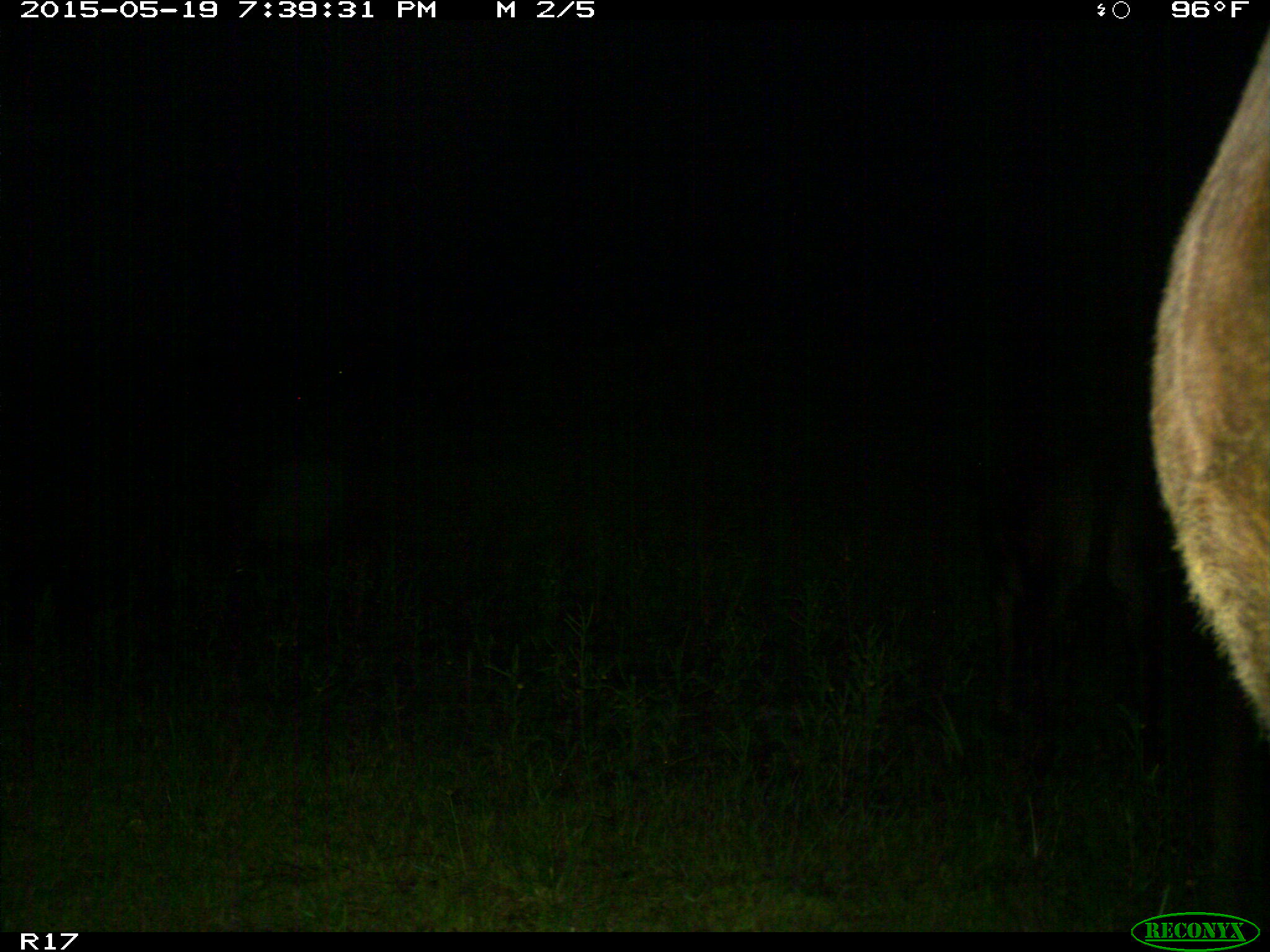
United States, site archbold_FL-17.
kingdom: Animalia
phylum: Chordata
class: Mammalia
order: Artiodactyla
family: Bovidae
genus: Bos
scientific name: Bos taurus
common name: domestic cow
Bos taurus (domestic cow).